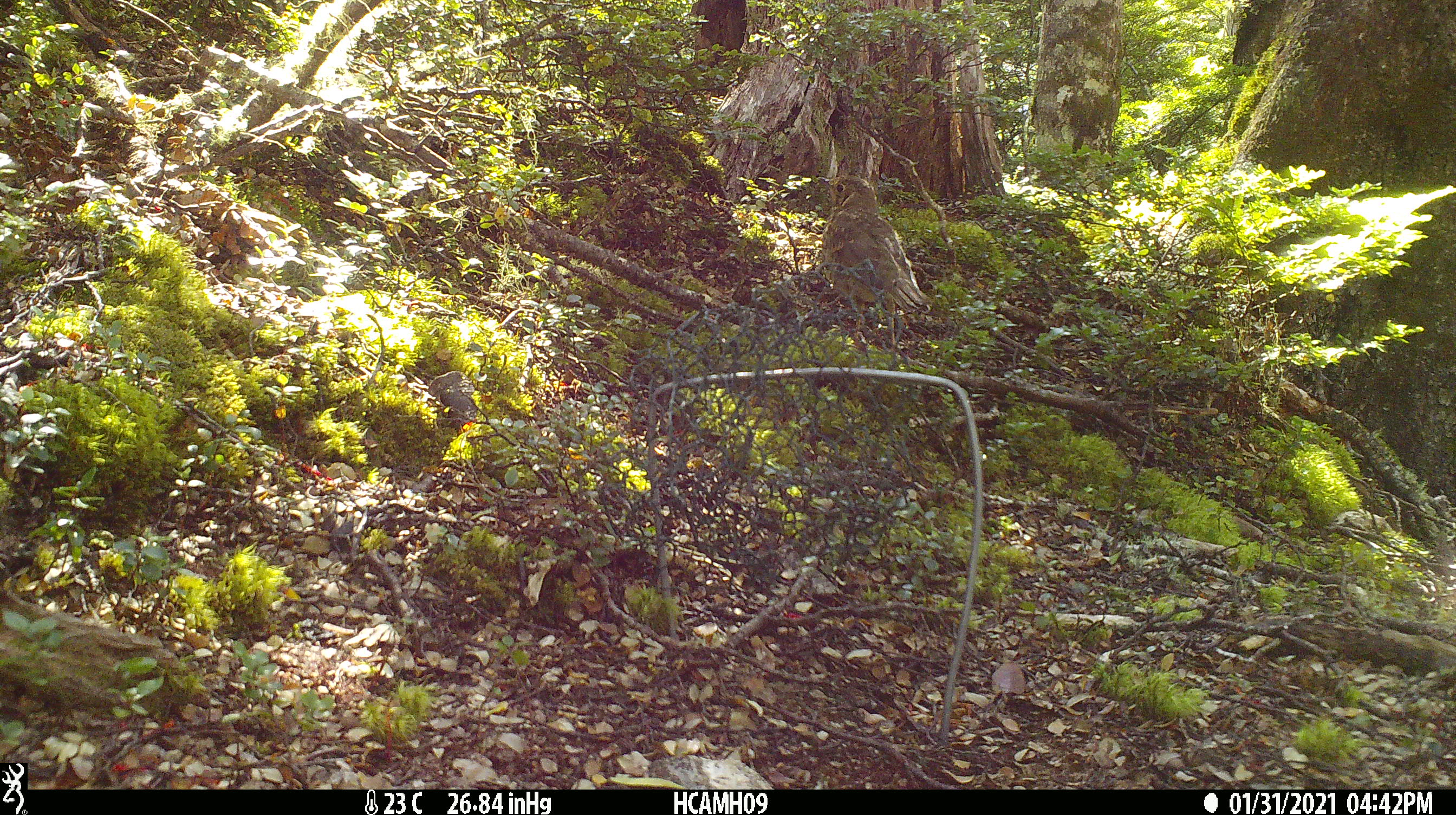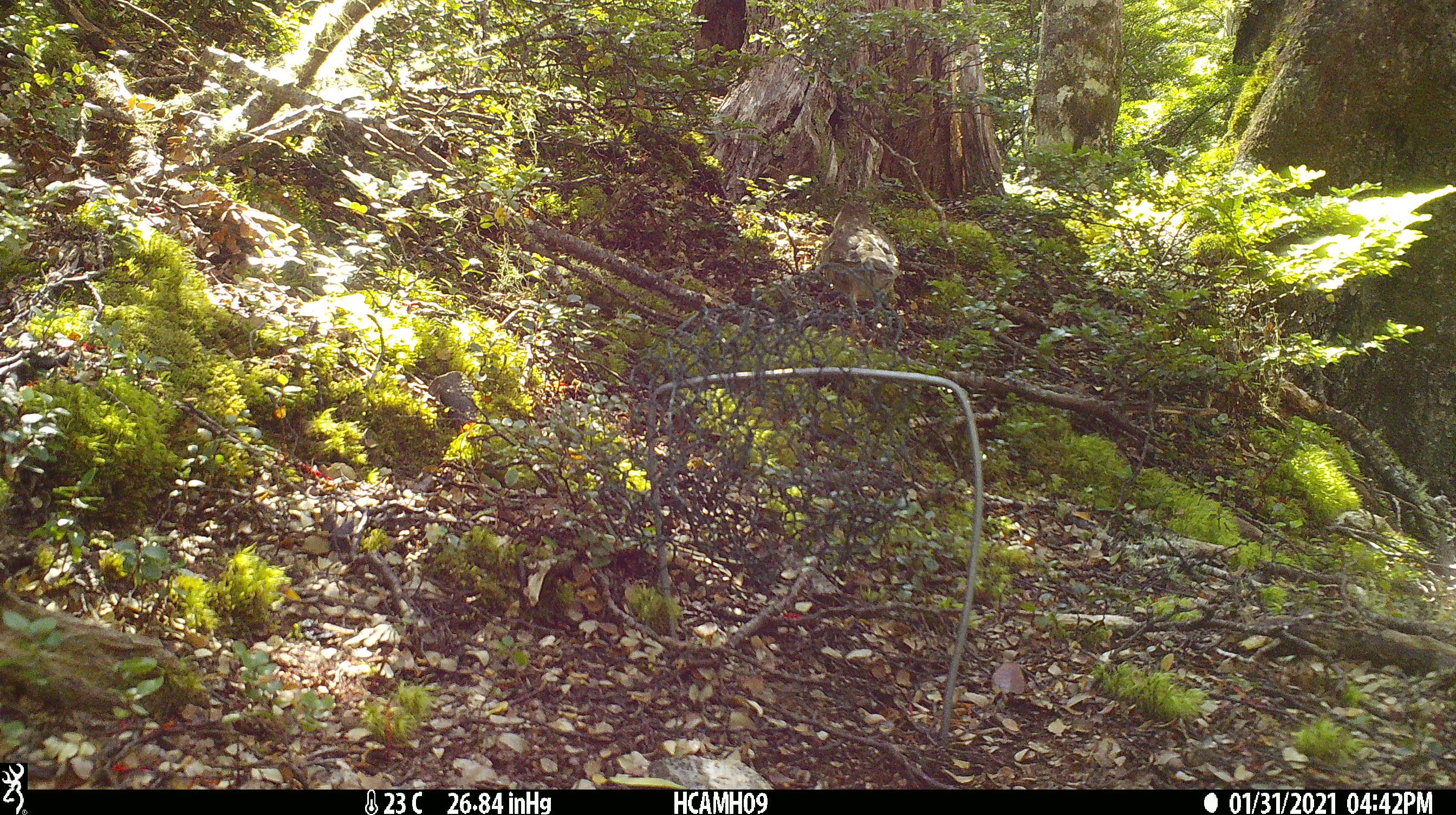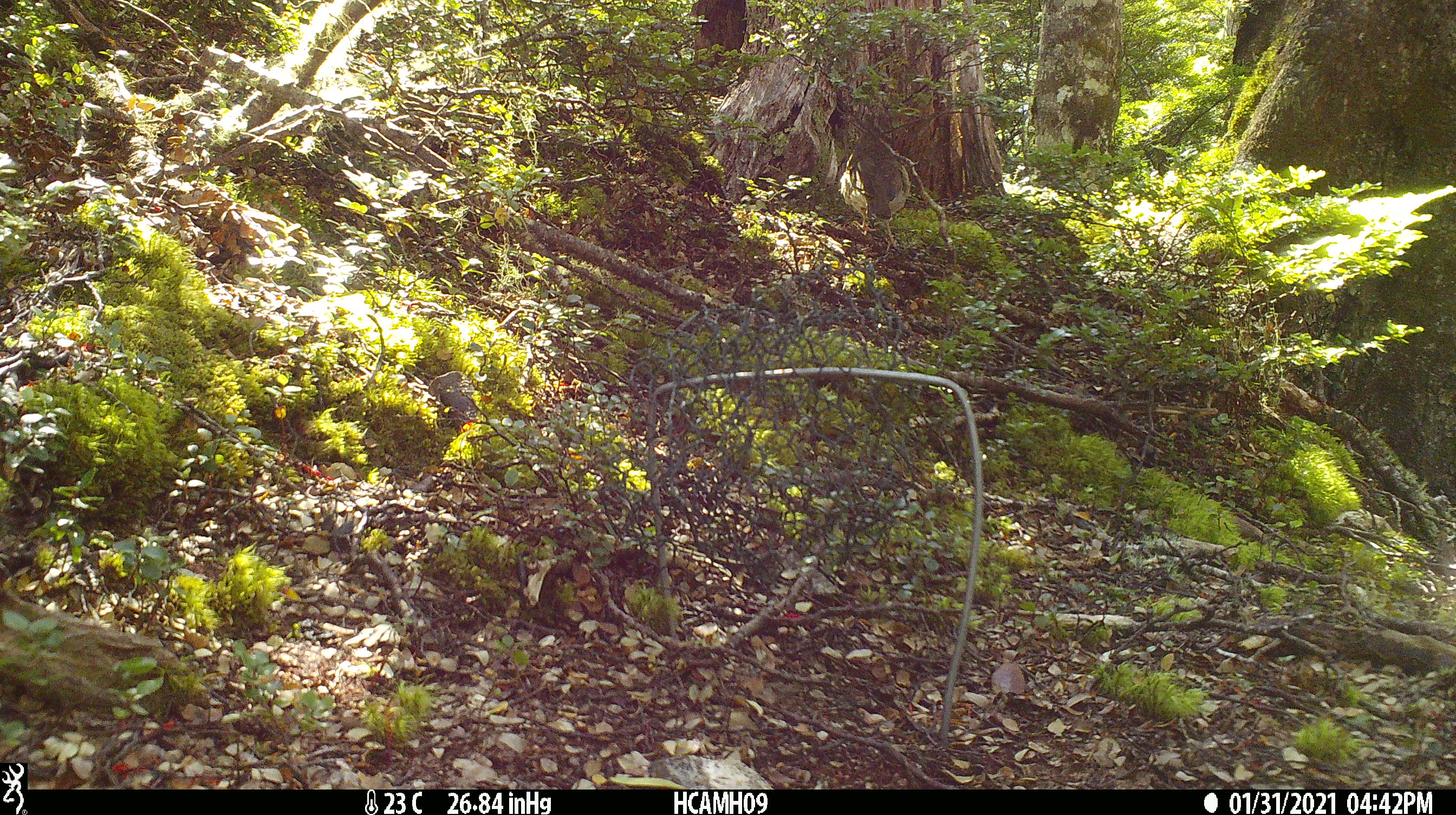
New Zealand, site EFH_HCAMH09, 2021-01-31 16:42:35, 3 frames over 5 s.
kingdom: Animalia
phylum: Chordata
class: Aves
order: Passeriformes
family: Turdidae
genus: Turdus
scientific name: Turdus philomelos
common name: song thrush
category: thrush